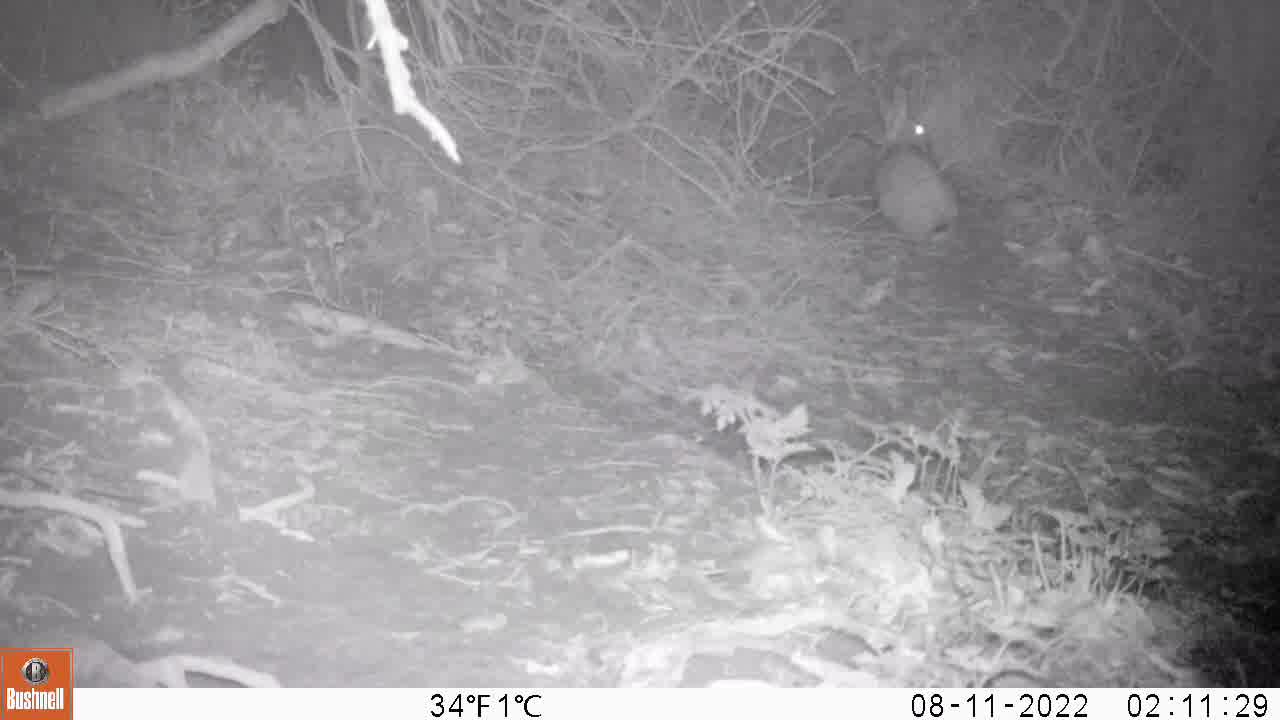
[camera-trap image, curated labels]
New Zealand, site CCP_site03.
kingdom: Animalia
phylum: Chordata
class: Mammalia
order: Lagomorpha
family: Leporidae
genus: Oryctolagus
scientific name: Oryctolagus cuniculus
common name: european rabbit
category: rabbit